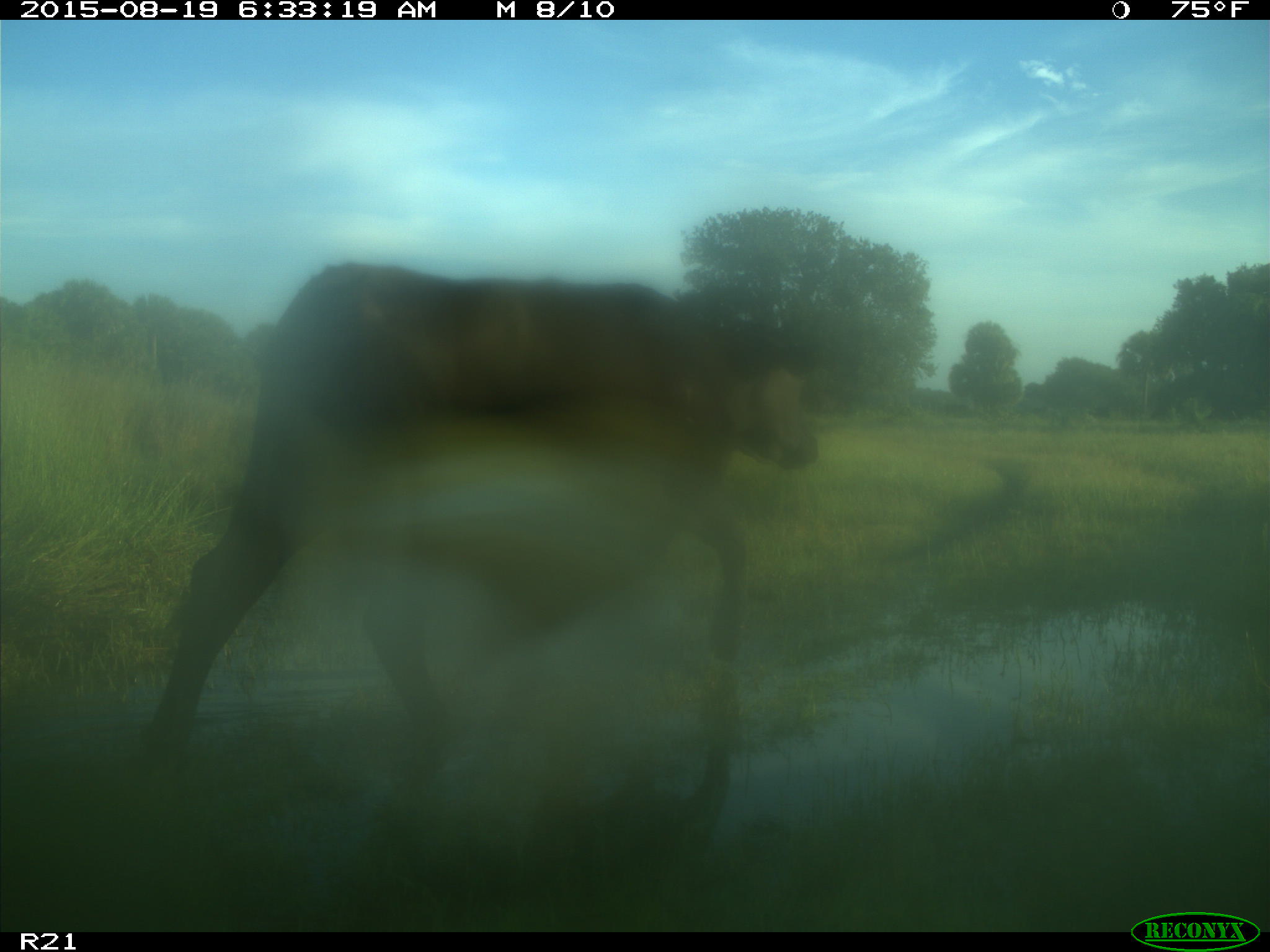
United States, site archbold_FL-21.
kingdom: Animalia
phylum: Chordata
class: Mammalia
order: Artiodactyla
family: Bovidae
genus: Bos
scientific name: Bos taurus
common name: domestic cow